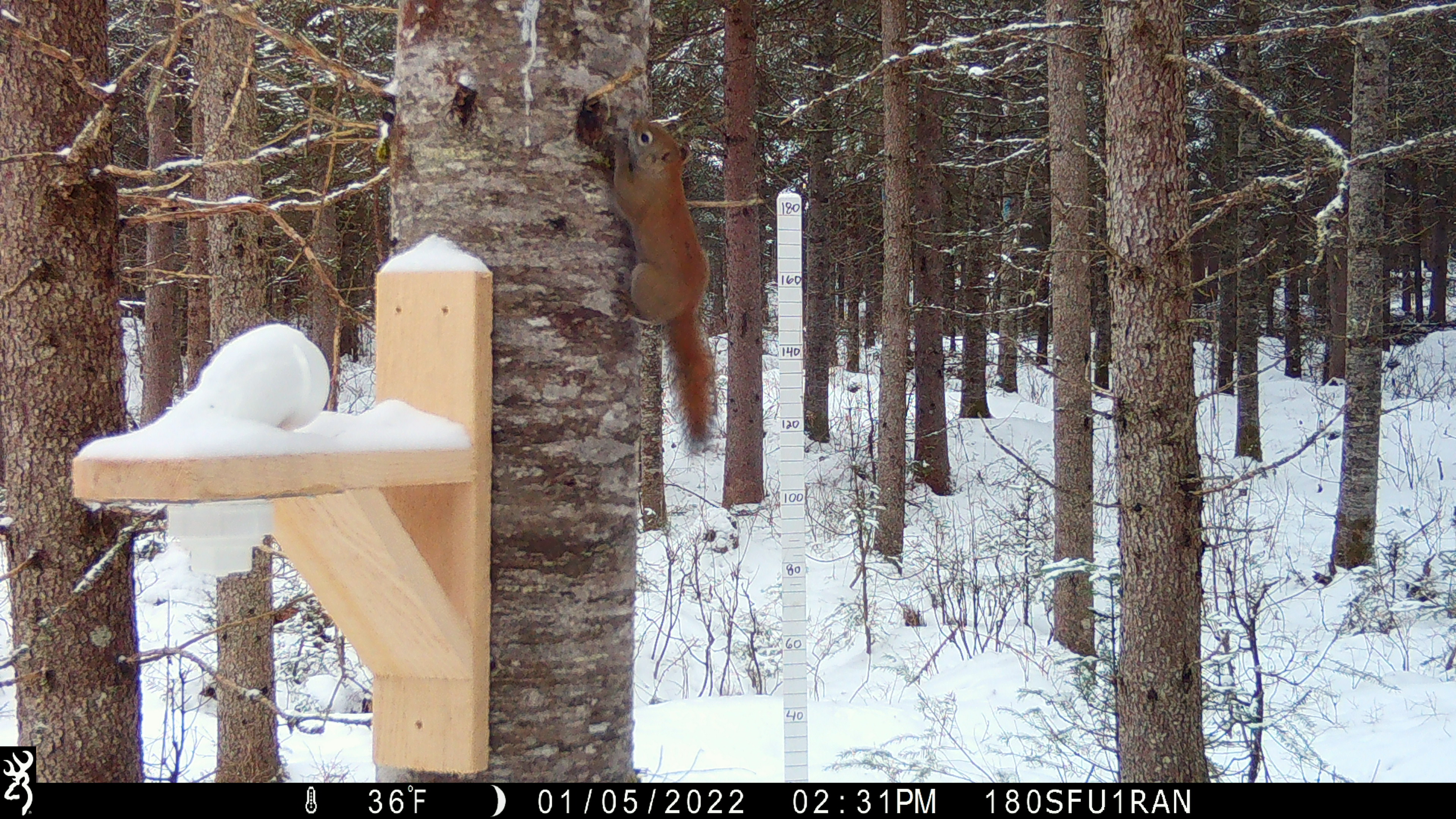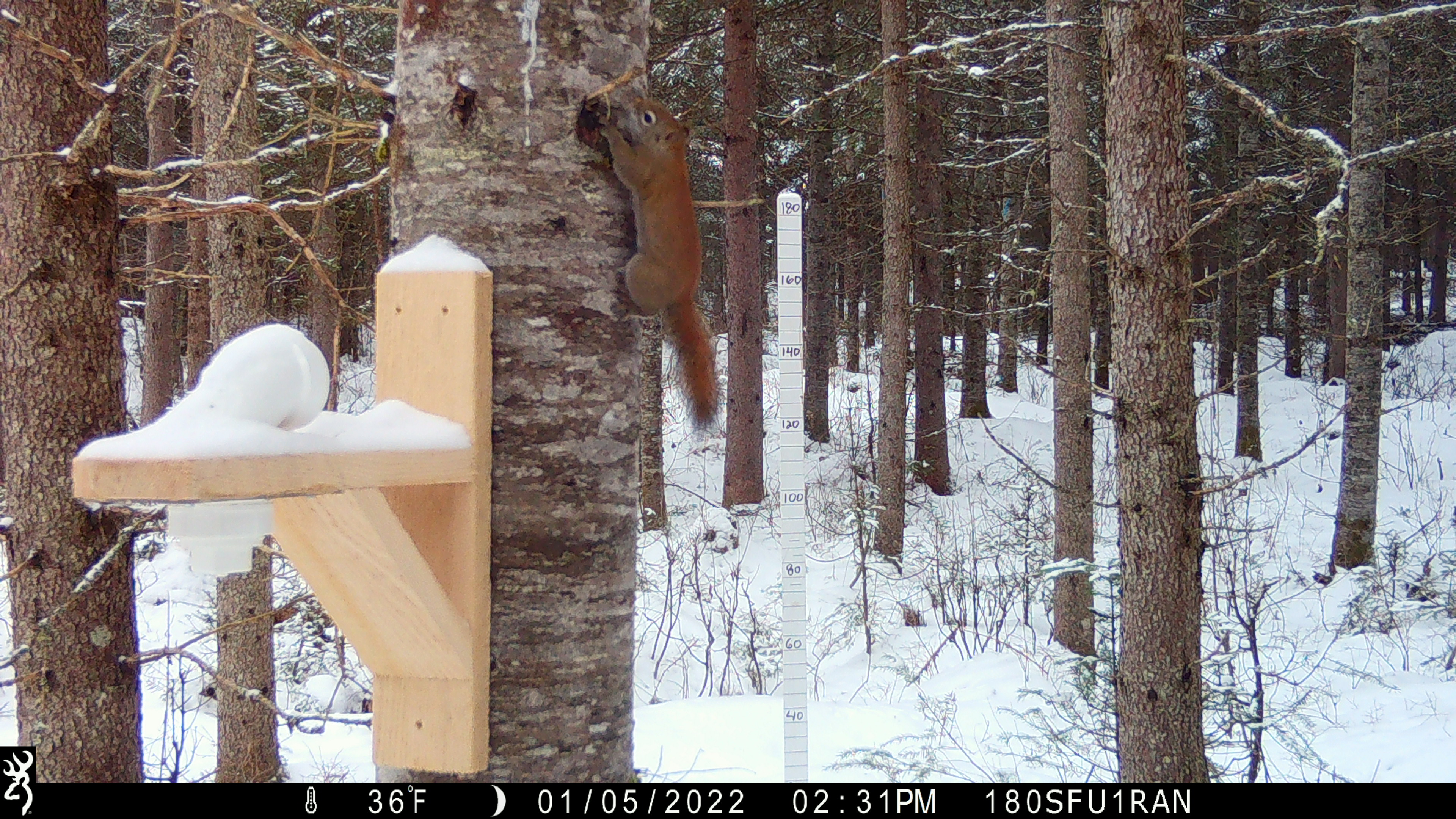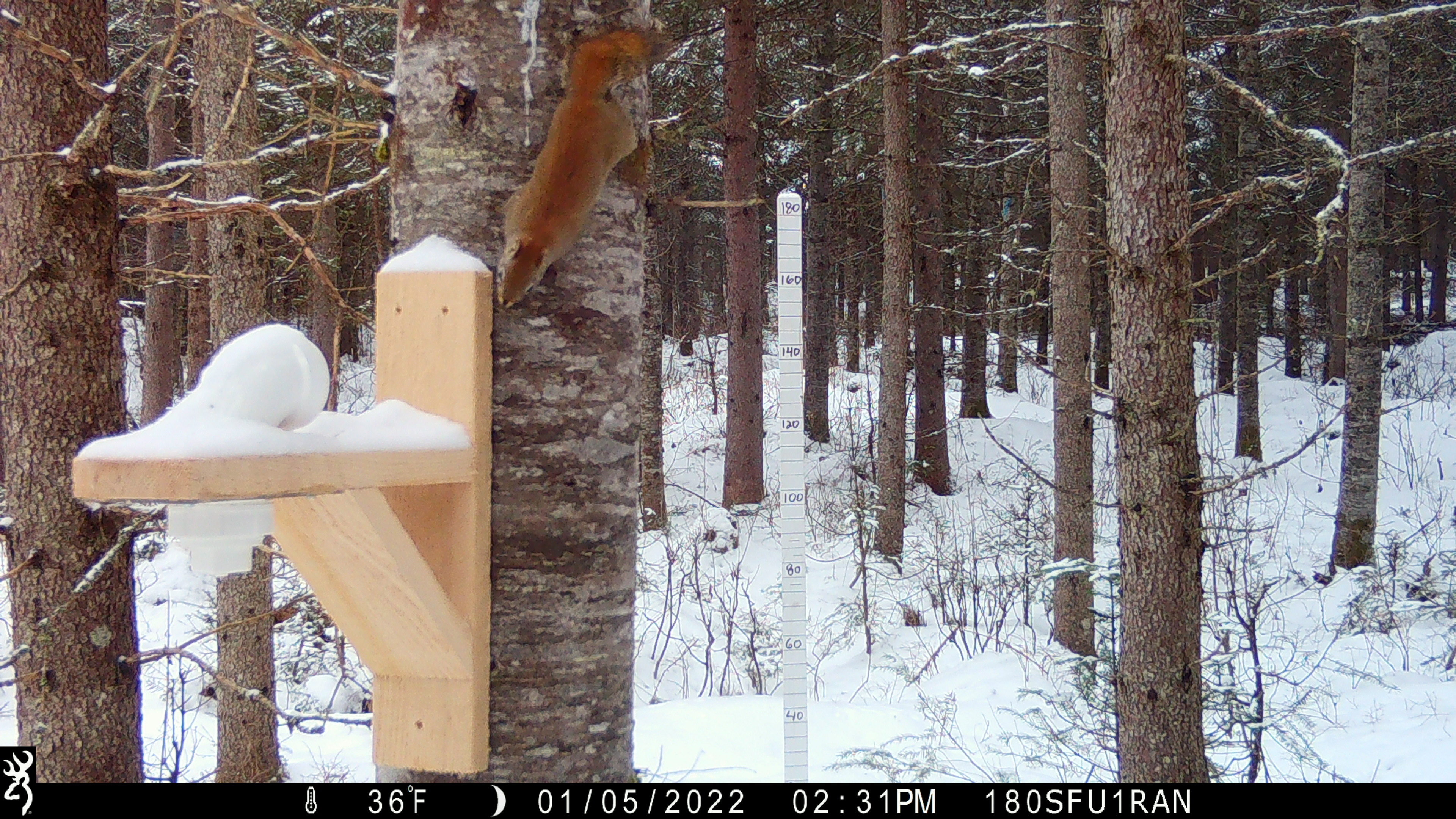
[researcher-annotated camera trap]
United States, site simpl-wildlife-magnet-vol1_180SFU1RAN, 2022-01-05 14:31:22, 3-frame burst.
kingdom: Animalia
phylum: Chordata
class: Mammalia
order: Rodentia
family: Sciuridae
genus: Tamiasciurus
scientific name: Tamiasciurus hudsonicus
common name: red squirrel